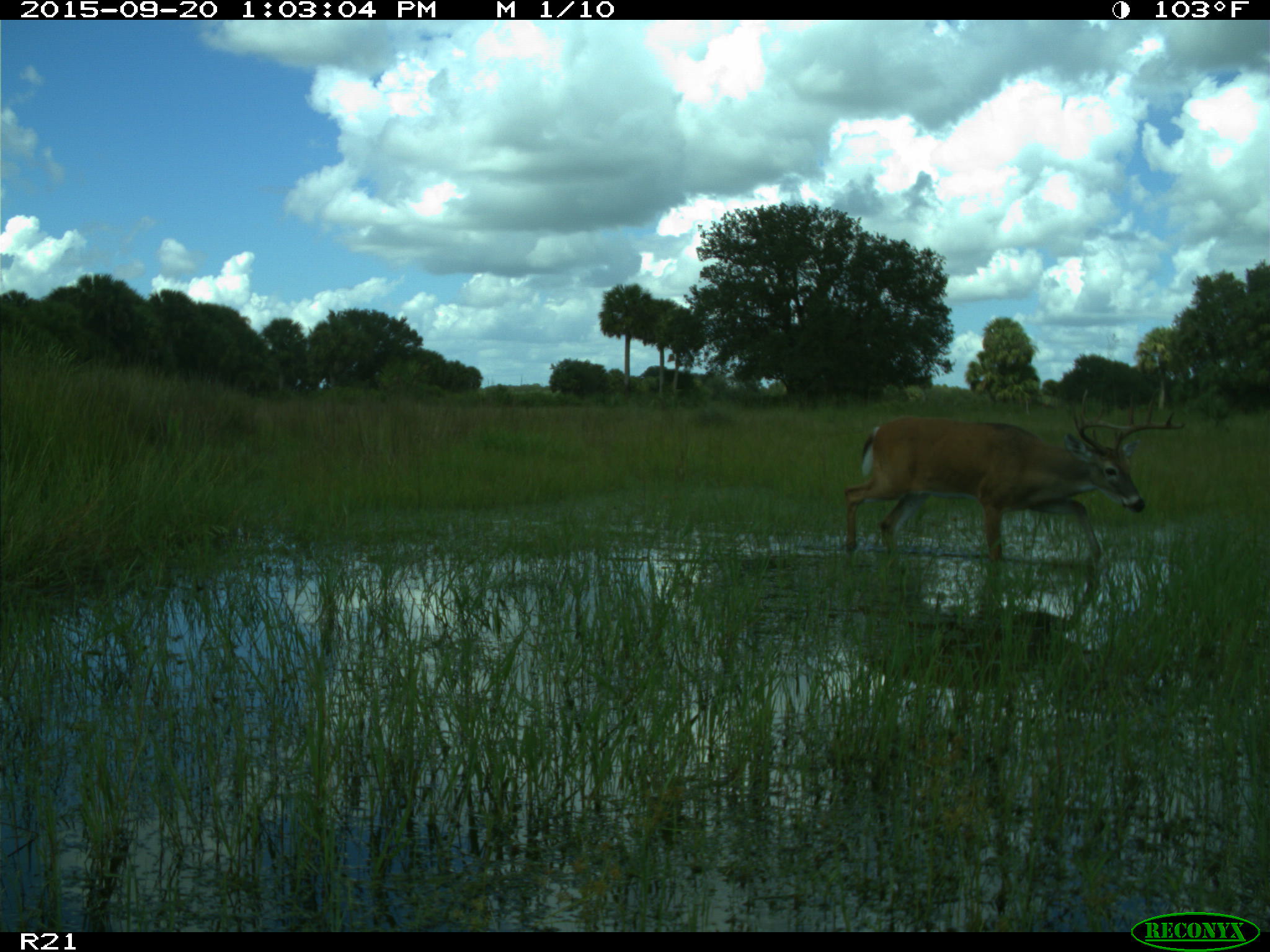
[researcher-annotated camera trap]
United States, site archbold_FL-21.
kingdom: Animalia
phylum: Chordata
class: Mammalia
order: Artiodactyla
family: Cervidae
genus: Odocoileus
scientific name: Odocoileus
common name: deer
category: unidentified deer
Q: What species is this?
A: Unidentified deer (deer) (Odocoileus).